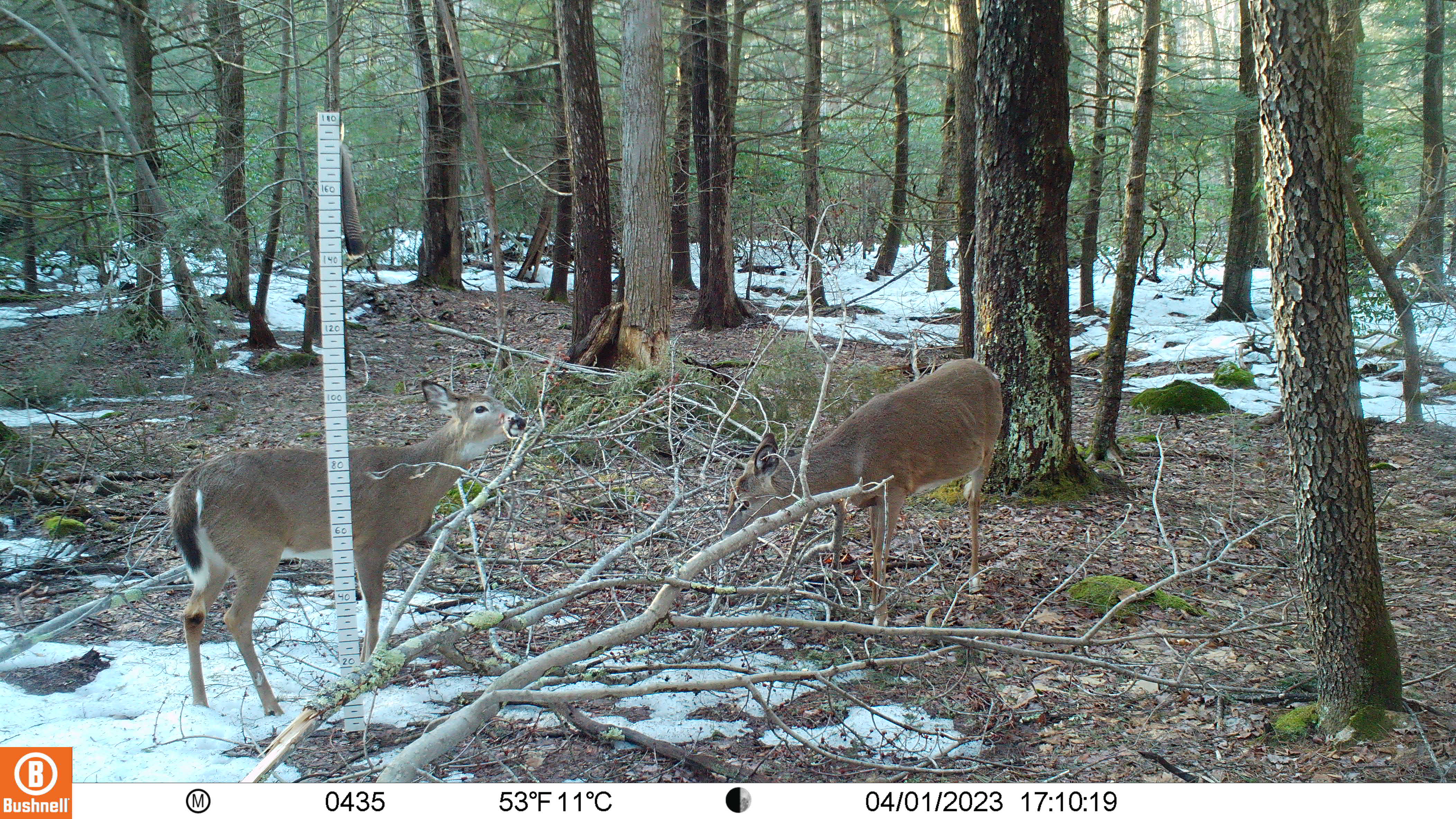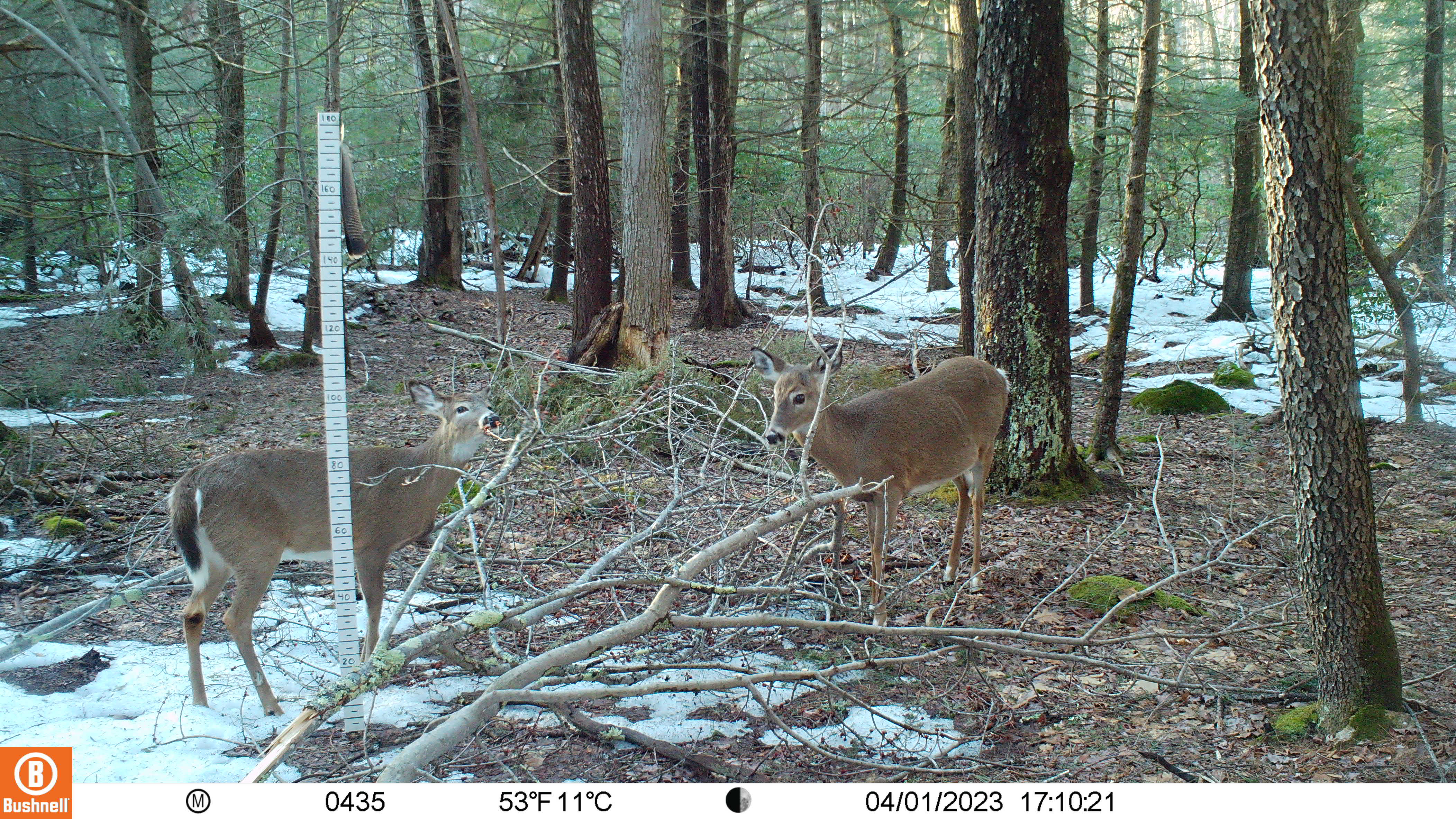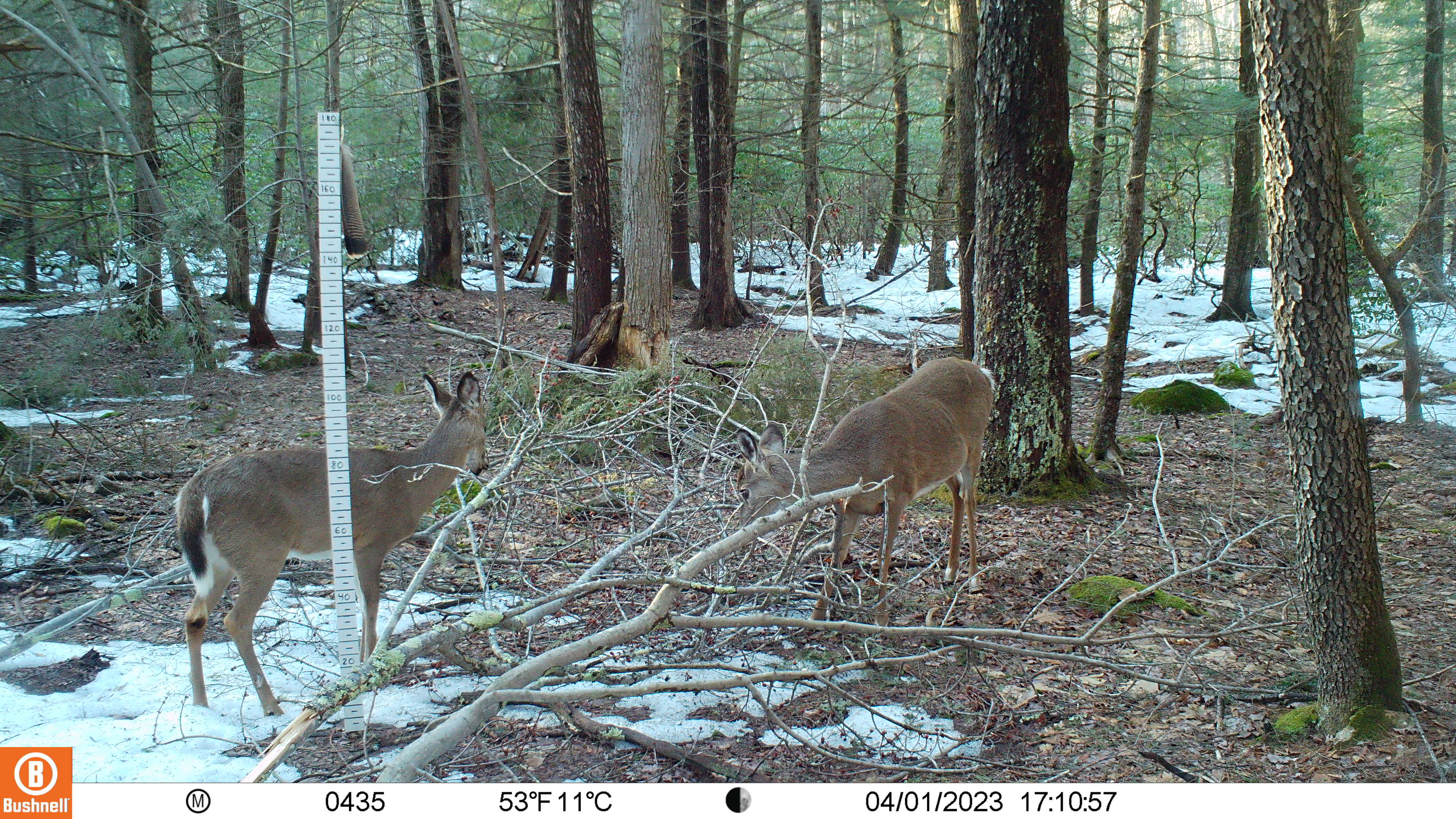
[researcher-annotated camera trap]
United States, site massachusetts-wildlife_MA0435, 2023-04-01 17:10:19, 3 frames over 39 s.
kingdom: Animalia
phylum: Chordata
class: Mammalia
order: Artiodactyla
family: Cervidae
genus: Odocoileus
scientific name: Odocoileus virginianus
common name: white-tailed deer